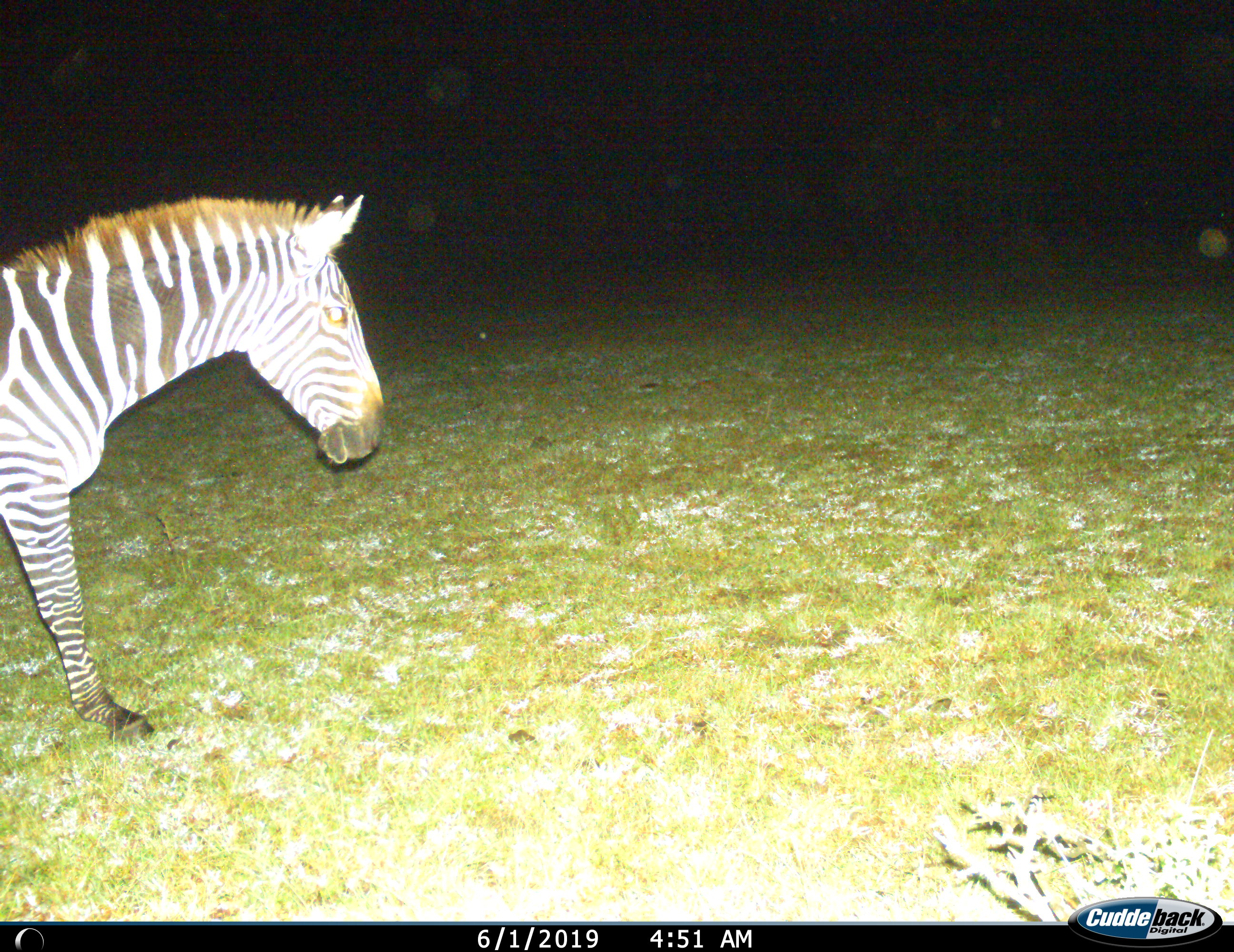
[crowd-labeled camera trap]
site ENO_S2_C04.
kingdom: Animalia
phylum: Chordata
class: Mammalia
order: Perissodactyla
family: Equidae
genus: Equus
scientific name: Equus quagga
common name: plains zebra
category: zebraplains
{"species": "zebraplains (plains zebra) (Equus quagga)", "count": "1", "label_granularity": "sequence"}